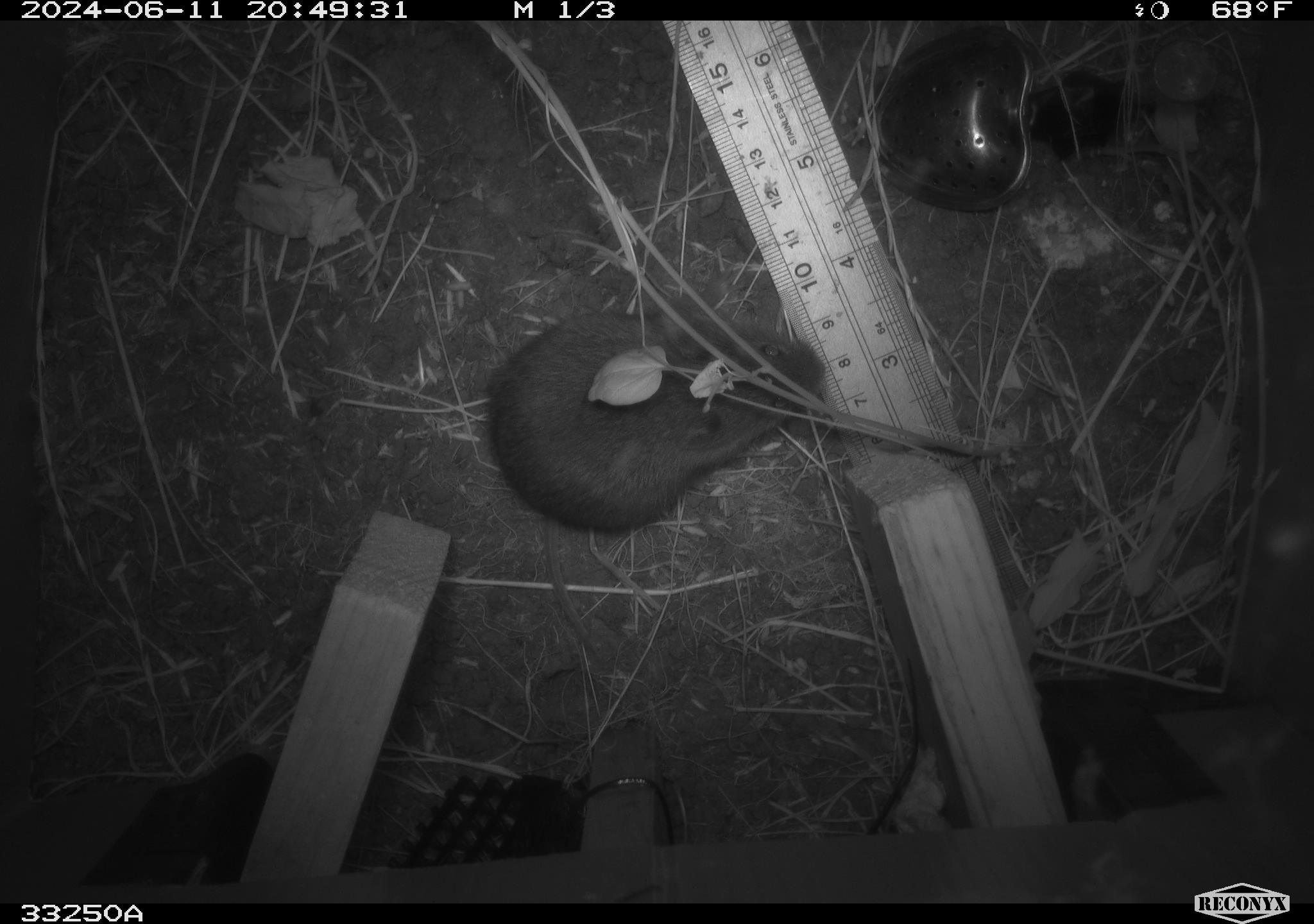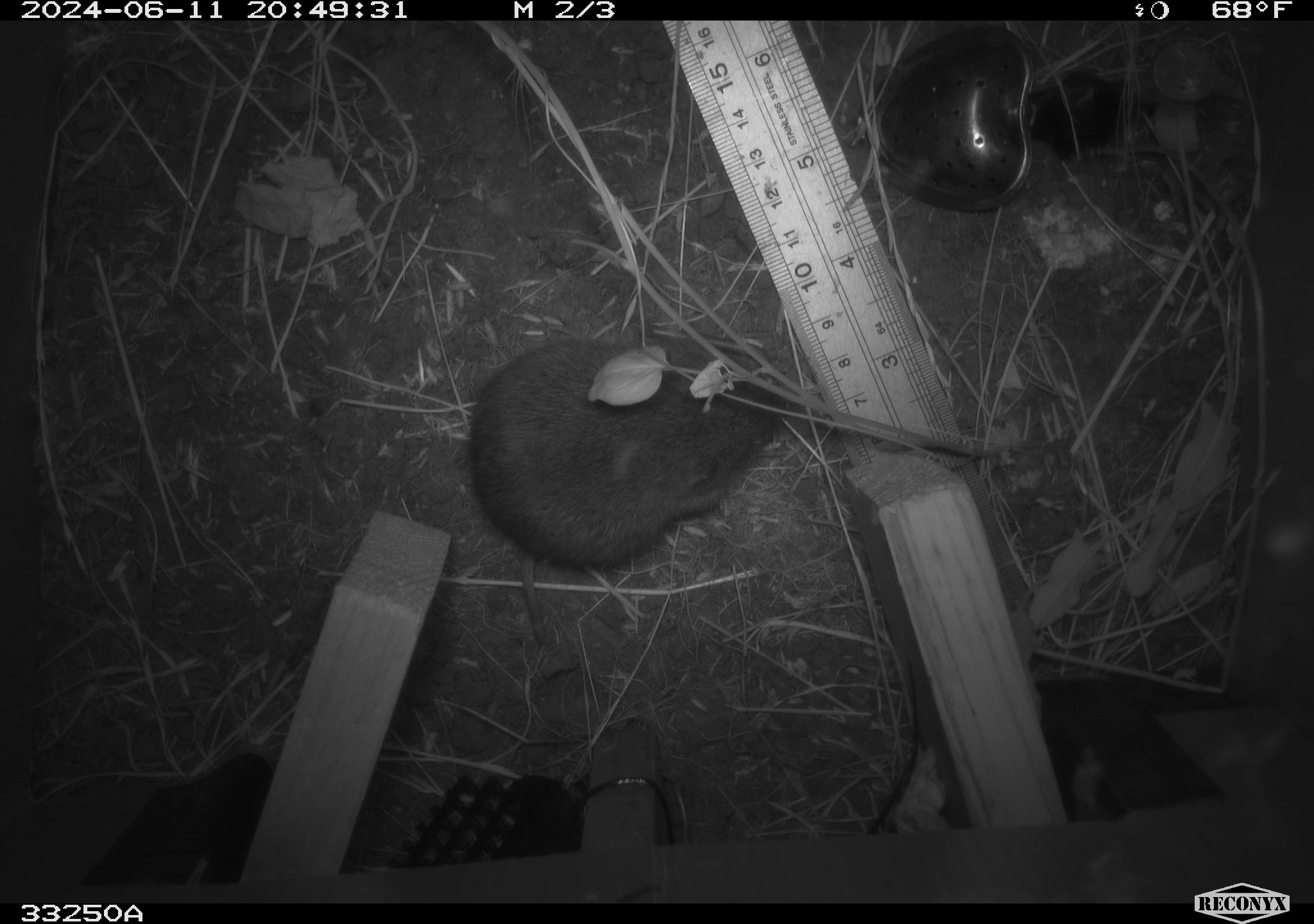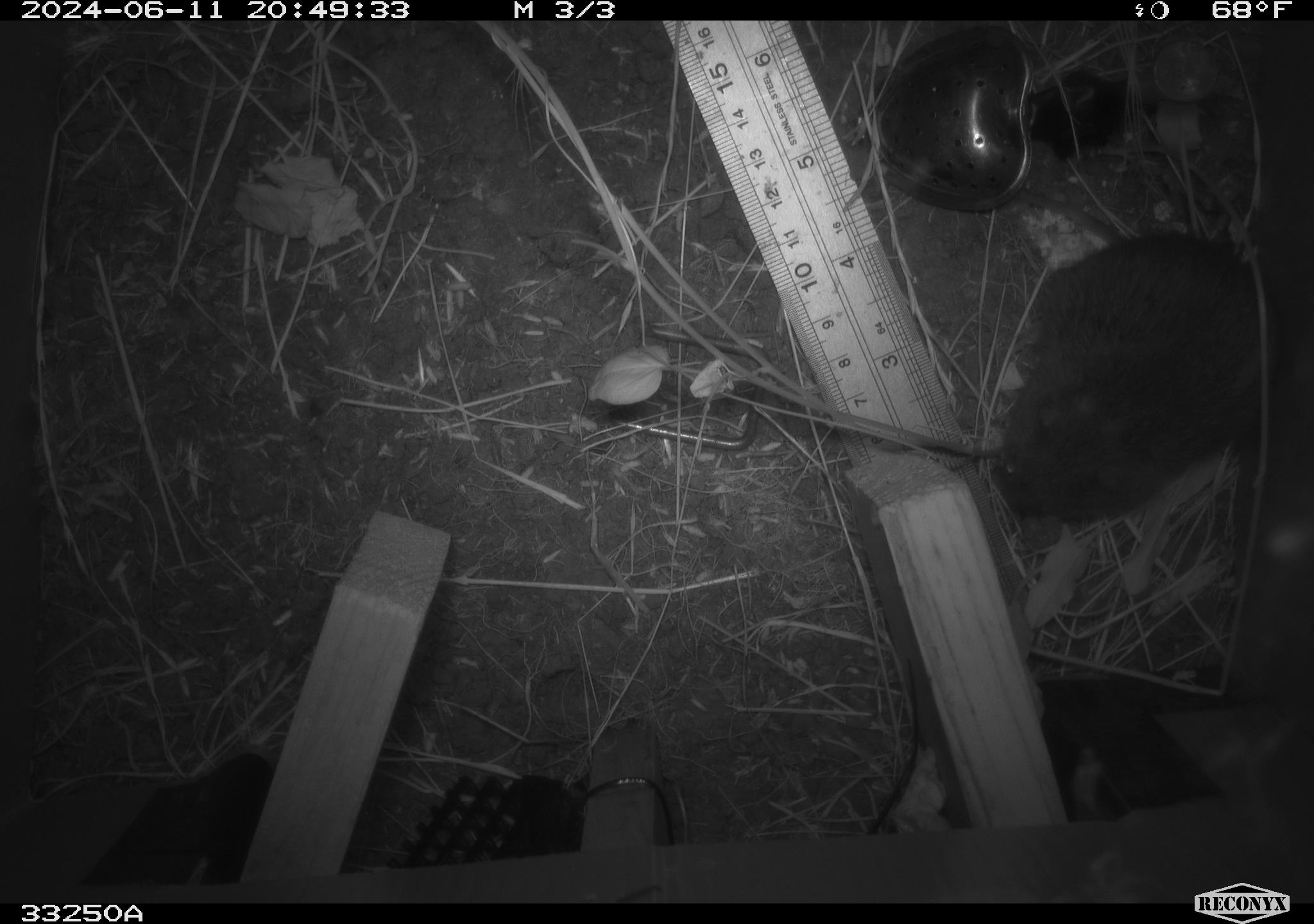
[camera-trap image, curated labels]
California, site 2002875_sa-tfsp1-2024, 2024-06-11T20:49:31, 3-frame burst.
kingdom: Animalia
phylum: Chordata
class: Mammalia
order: Rodentia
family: Cricetidae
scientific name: Arvicolinae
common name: voles, lemmings, and muskrats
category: arvicolinae subfamily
Arvicolinae subfamily (voles, lemmings, and muskrats) (Arvicolinae).